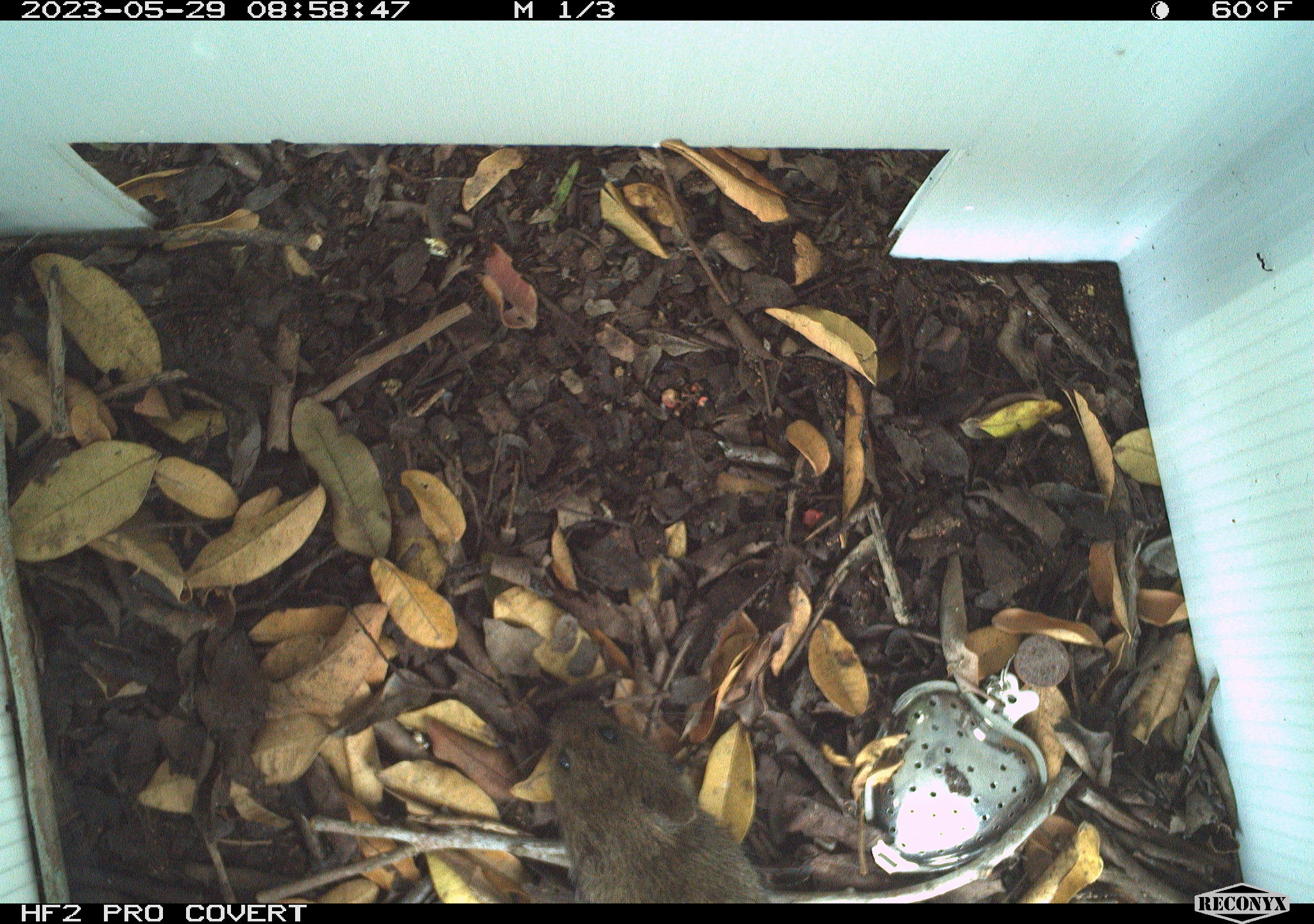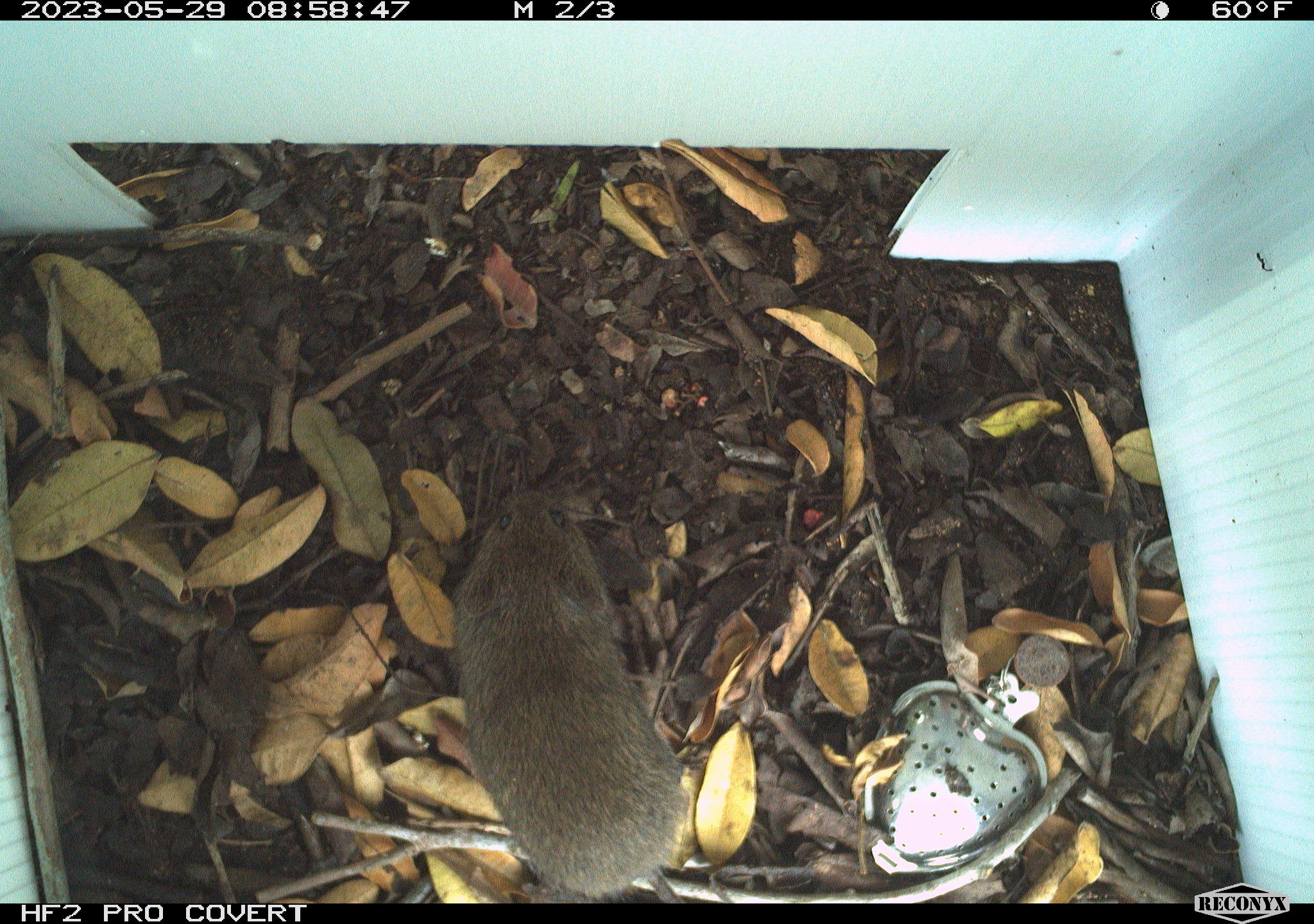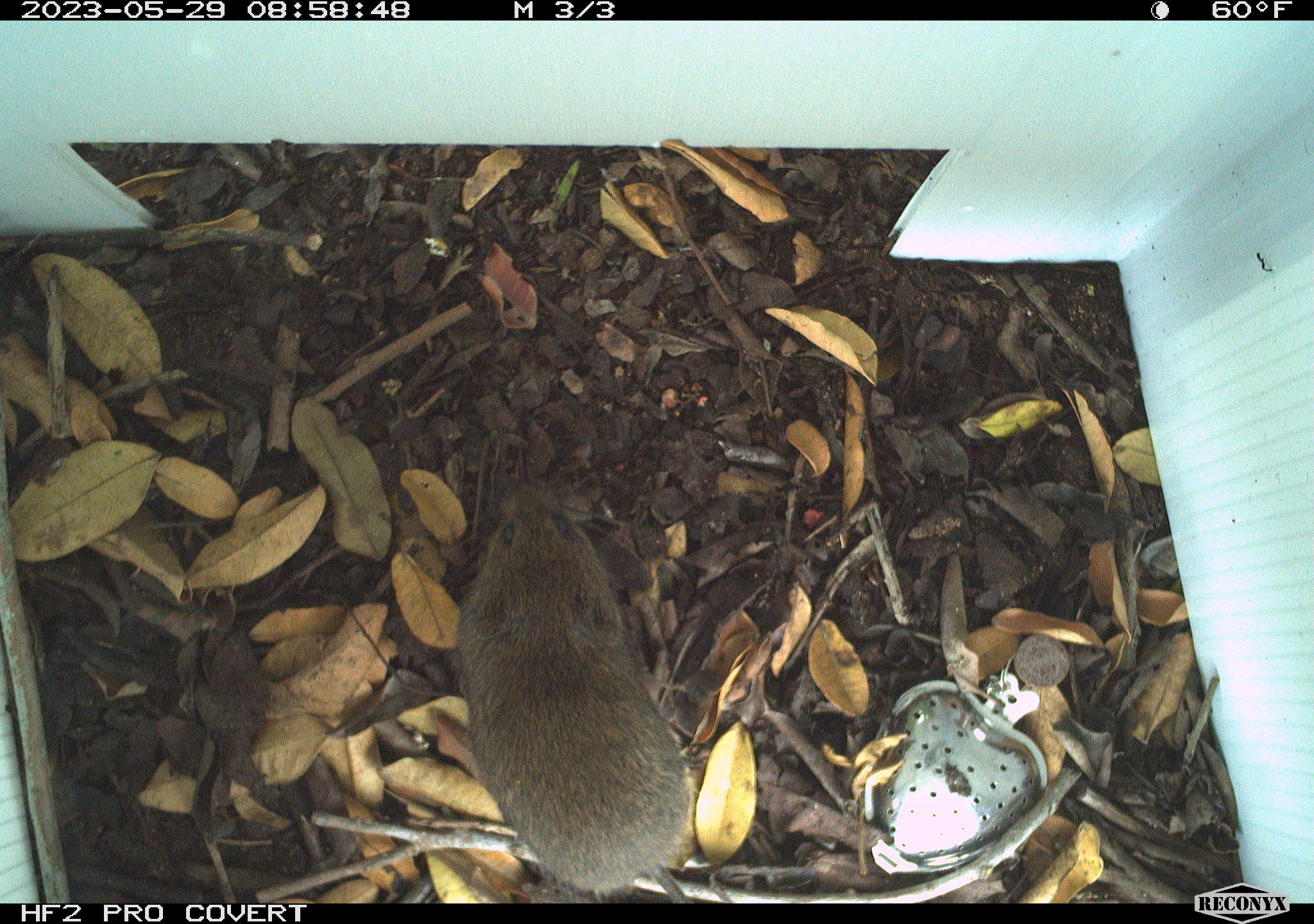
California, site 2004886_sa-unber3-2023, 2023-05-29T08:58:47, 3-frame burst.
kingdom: Animalia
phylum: Chordata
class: Mammalia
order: Rodentia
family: Cricetidae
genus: Microtus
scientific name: Microtus californicus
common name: california vole